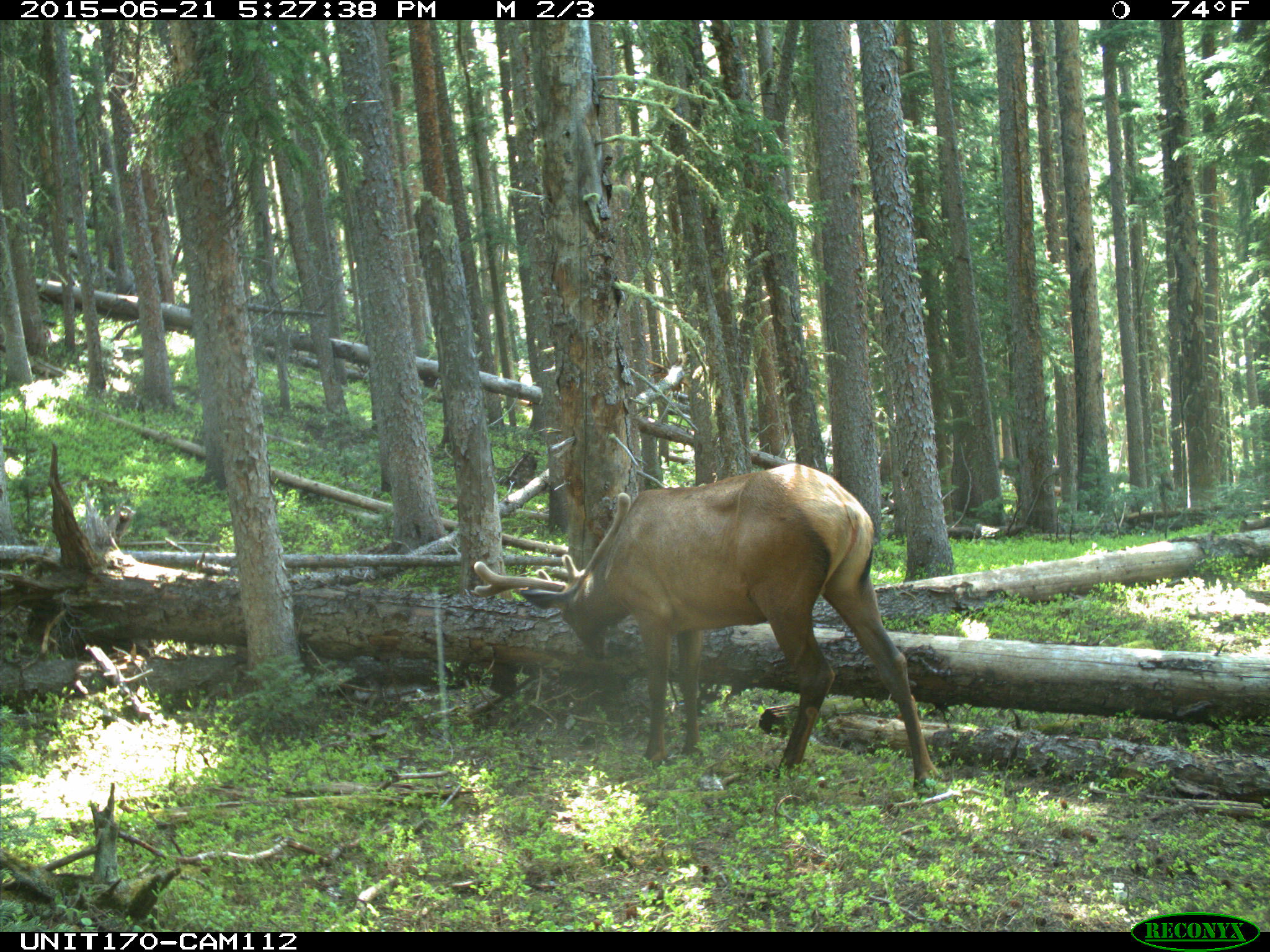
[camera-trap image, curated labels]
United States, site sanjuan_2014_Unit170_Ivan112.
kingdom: Animalia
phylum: Chordata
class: Mammalia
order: Artiodactyla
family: Cervidae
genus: Cervus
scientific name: Cervus elaphus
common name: red deer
Cervus elaphus (red deer).